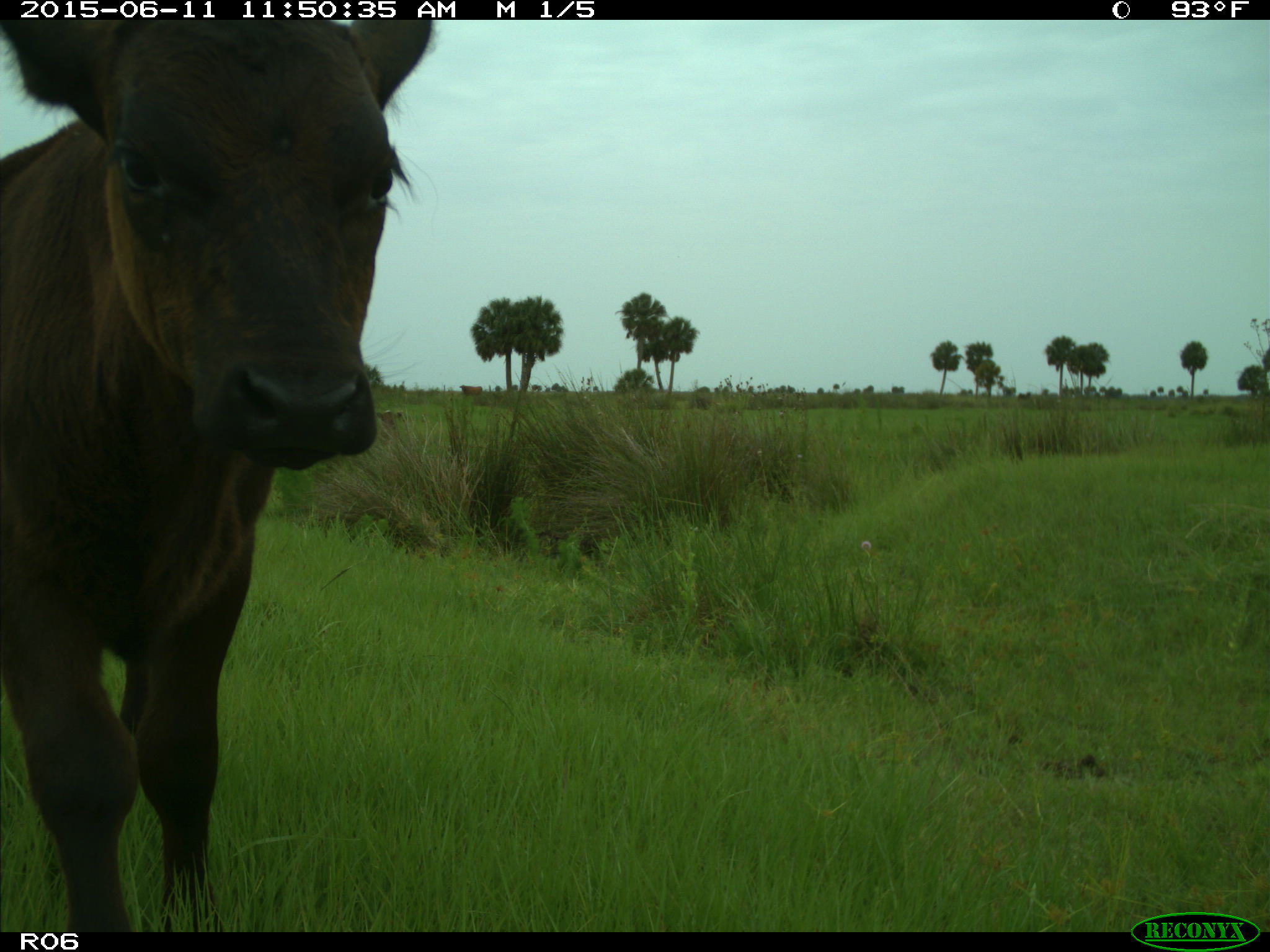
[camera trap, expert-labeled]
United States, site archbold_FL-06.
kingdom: Animalia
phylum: Chordata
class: Mammalia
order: Artiodactyla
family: Bovidae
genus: Bos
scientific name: Bos taurus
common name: domestic cow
Bos taurus (domestic cow).